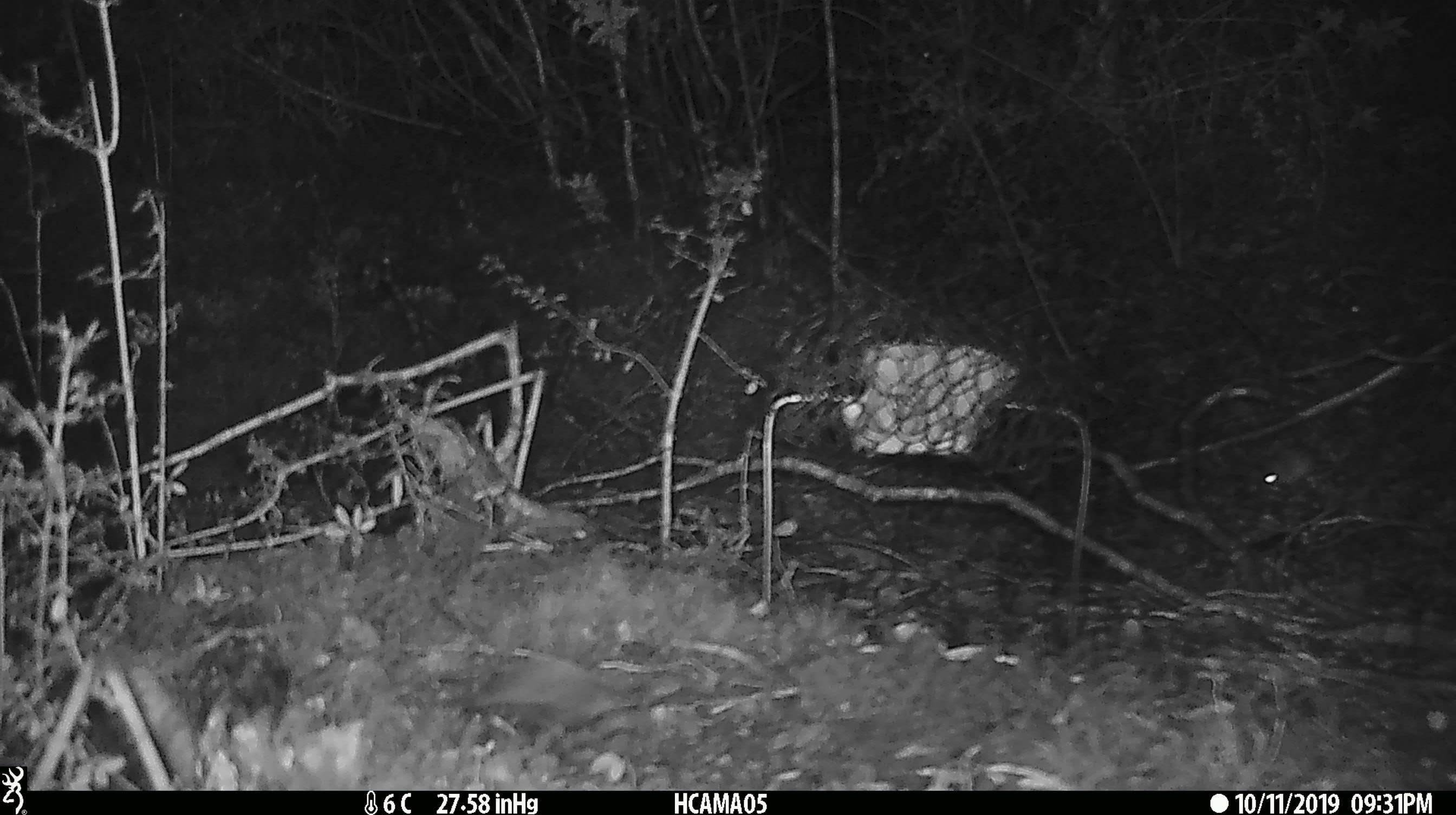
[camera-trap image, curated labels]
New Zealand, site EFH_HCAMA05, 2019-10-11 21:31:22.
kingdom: Animalia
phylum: Chordata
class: Mammalia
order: Rodentia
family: Muridae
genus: Mus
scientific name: Mus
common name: mouse